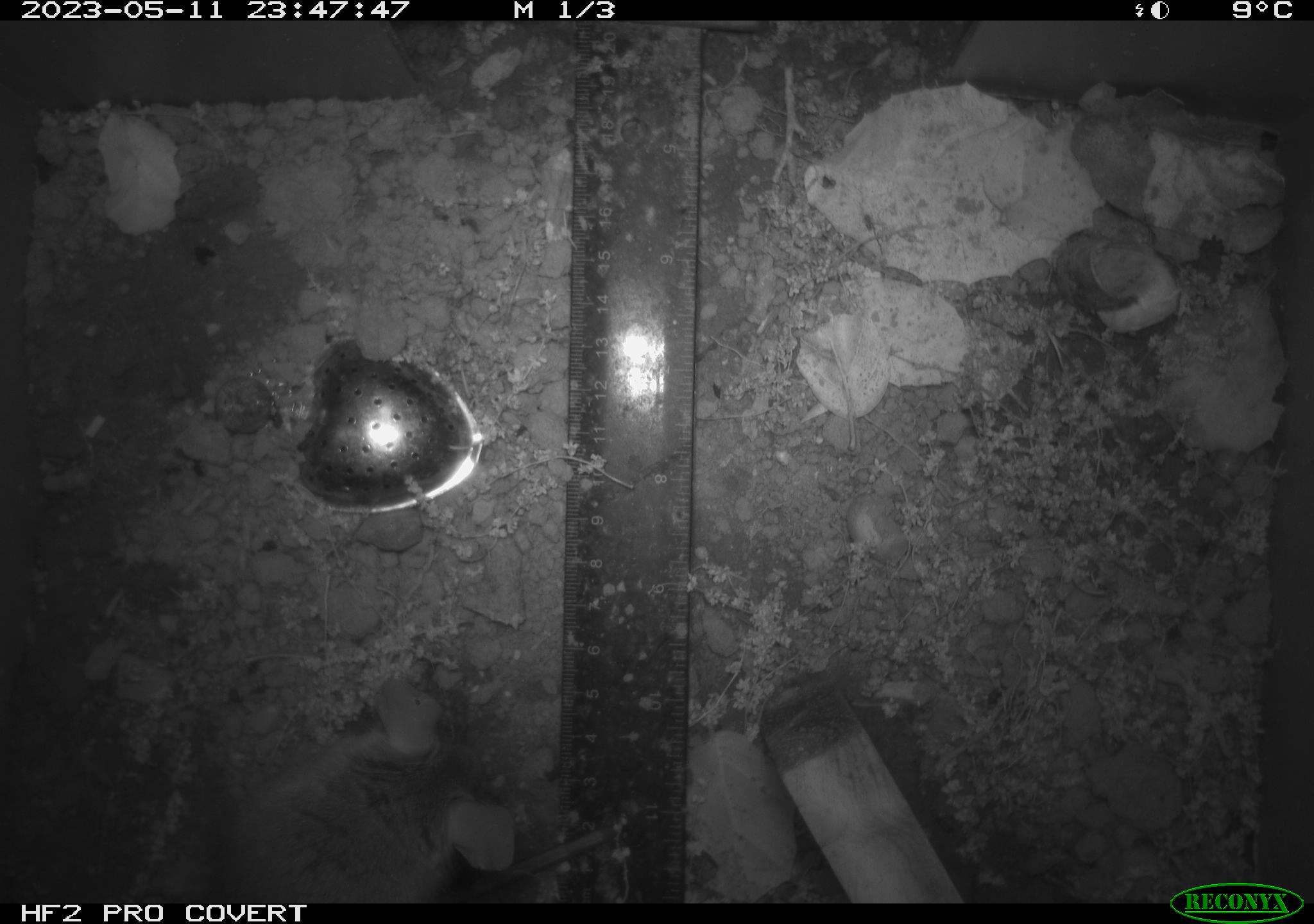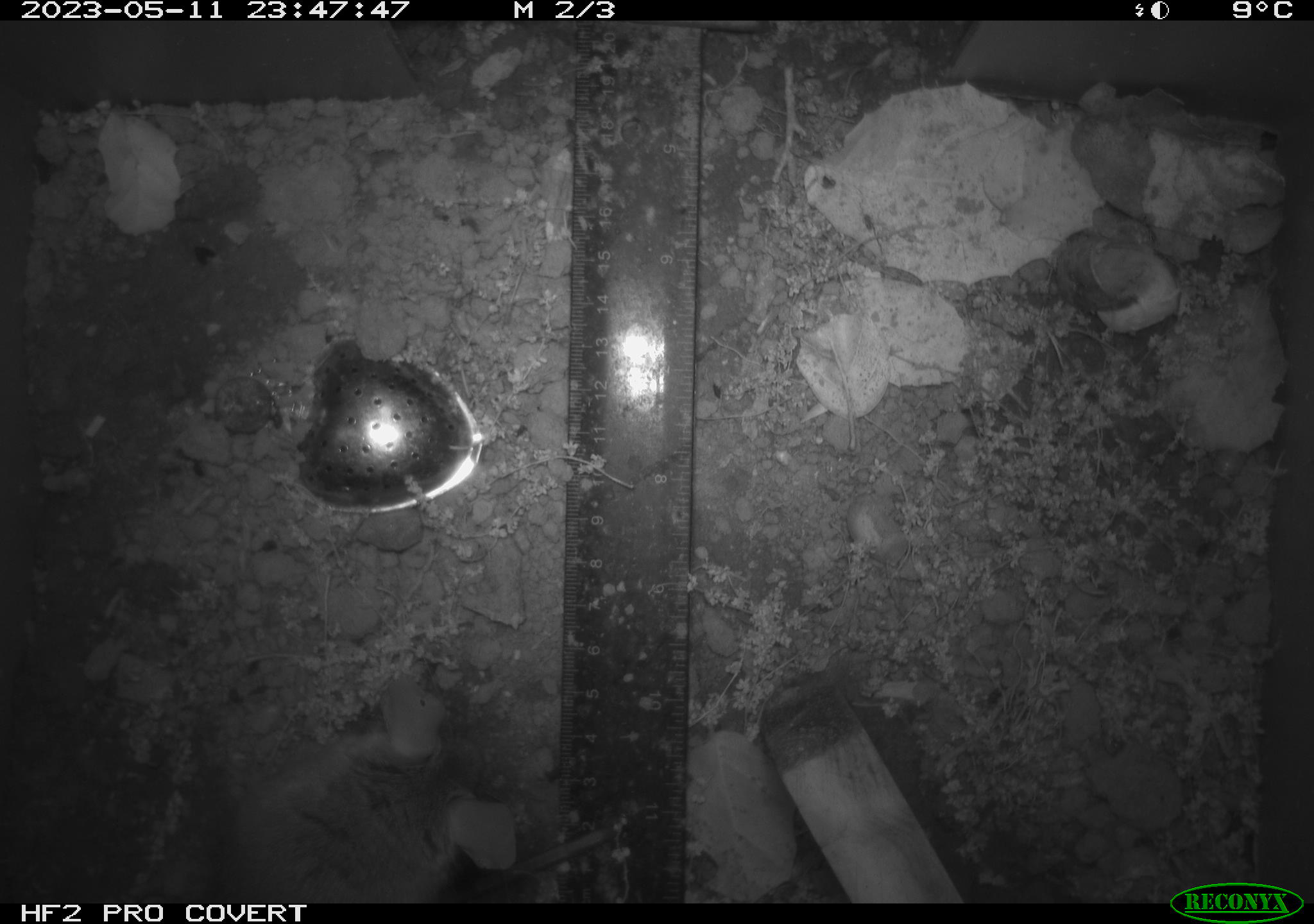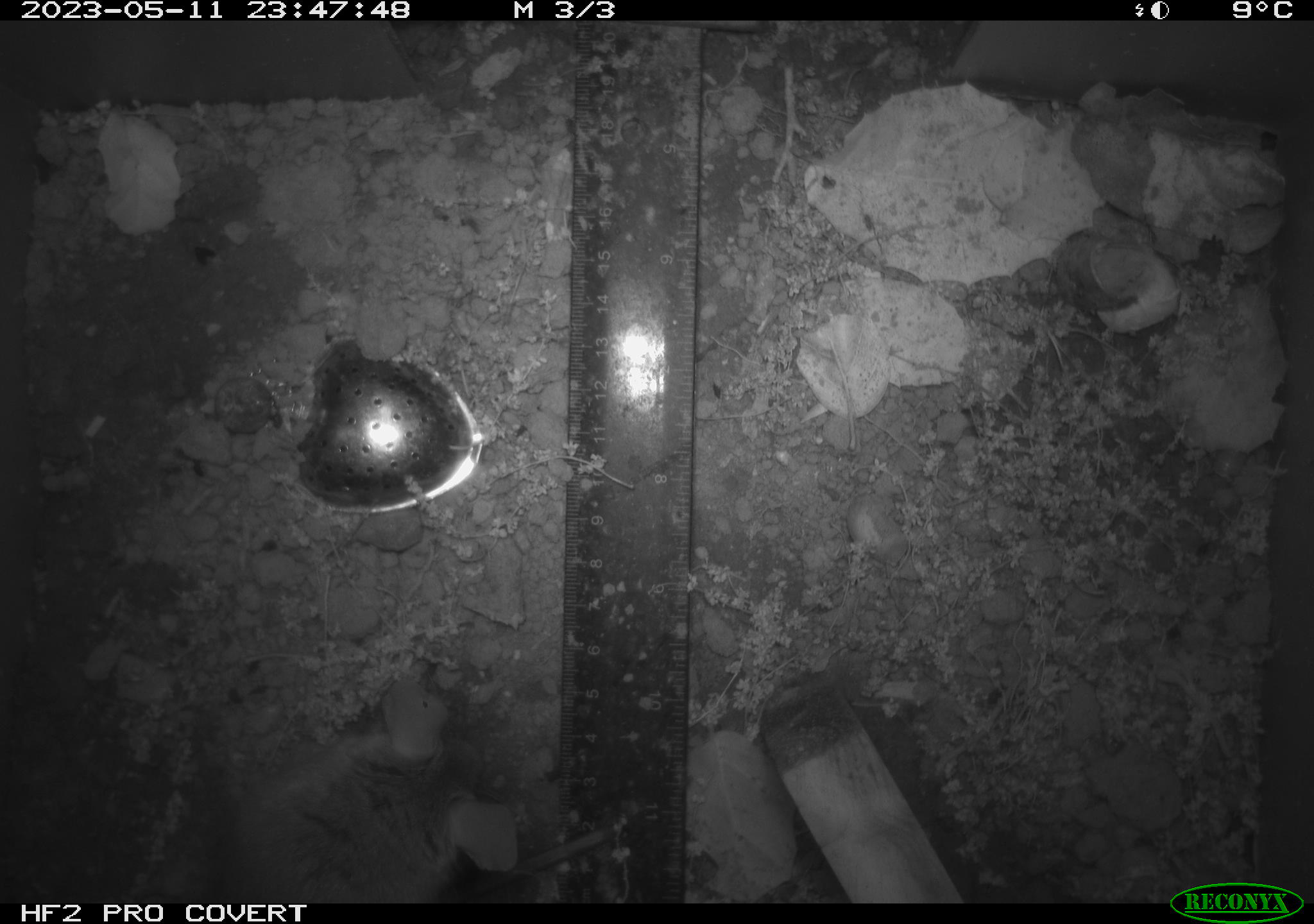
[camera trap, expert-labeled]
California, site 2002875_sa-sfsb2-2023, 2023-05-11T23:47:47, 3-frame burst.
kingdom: Animalia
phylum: Chordata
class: Mammalia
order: Rodentia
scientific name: Rodentia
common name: mouse species